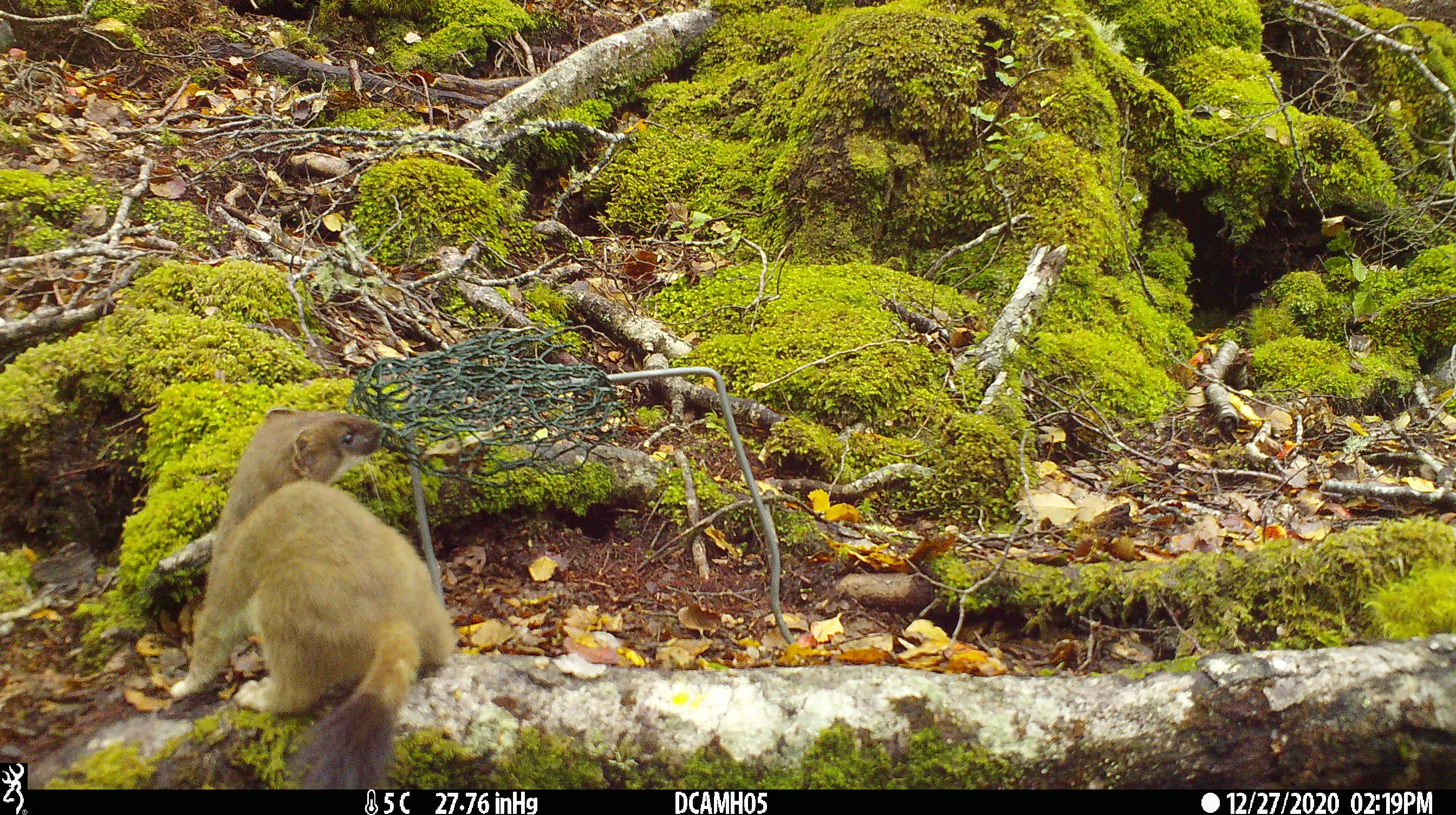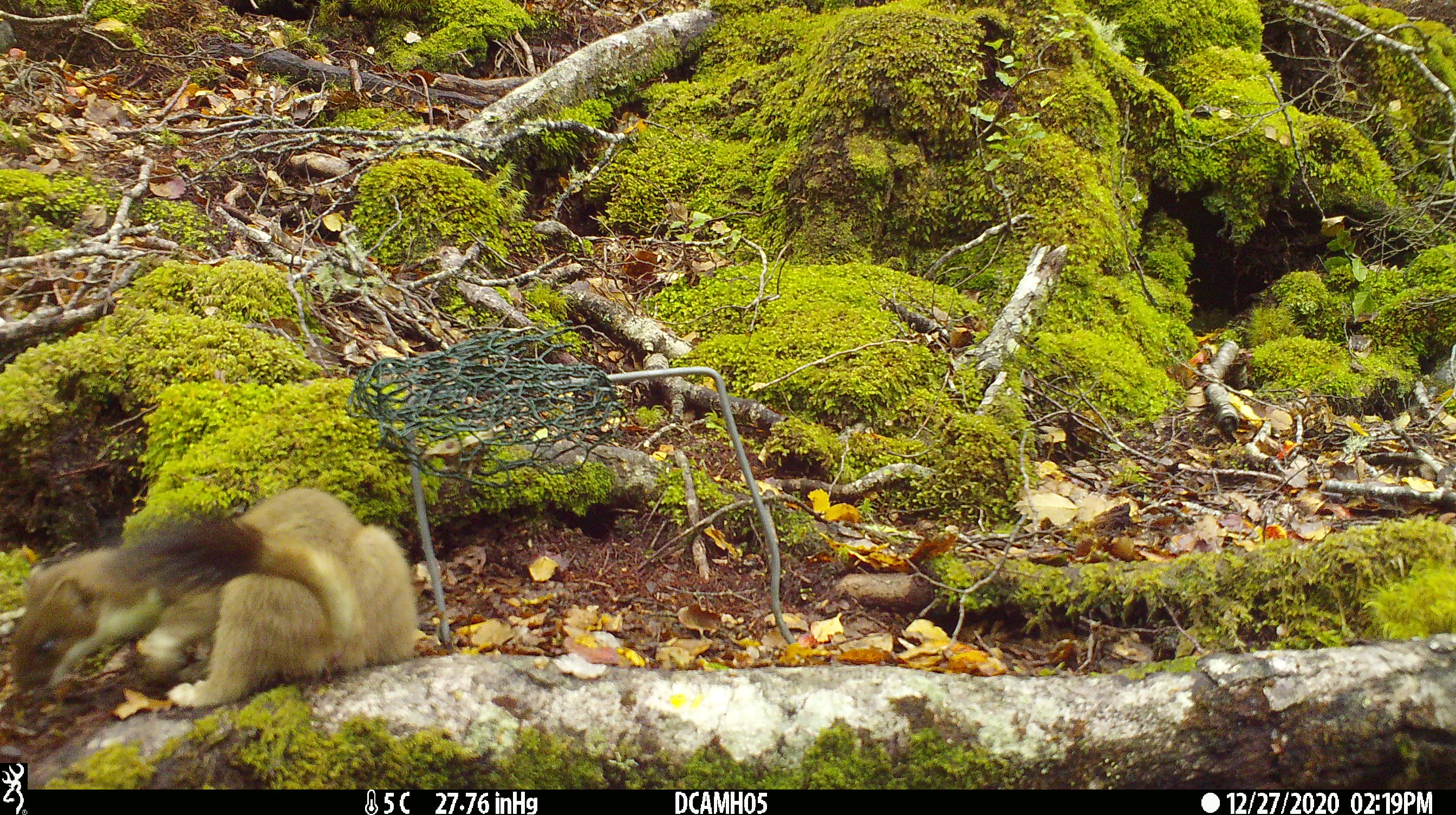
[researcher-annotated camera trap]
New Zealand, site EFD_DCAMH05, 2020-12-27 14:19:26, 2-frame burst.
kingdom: Animalia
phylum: Chordata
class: Mammalia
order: Carnivora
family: Mustelidae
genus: Mustela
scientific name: Mustela erminea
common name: stoat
Stoat (Mustela erminea).